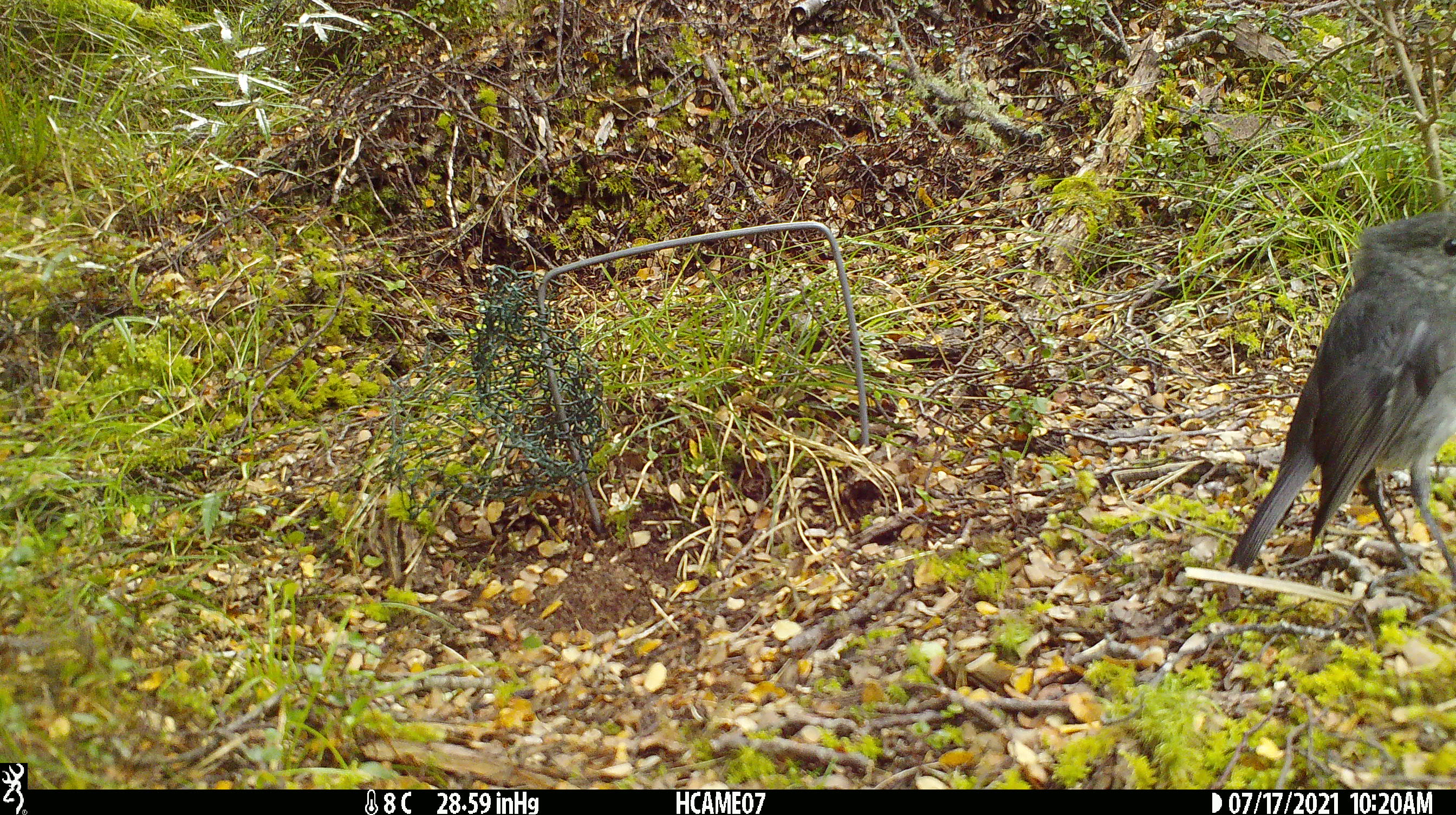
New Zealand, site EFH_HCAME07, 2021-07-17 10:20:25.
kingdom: Animalia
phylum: Chordata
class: Aves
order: Passeriformes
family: Petroicidae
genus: Petroica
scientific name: Petroica australis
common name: new zealand robin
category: robin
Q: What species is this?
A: Robin (new zealand robin) (Petroica australis).